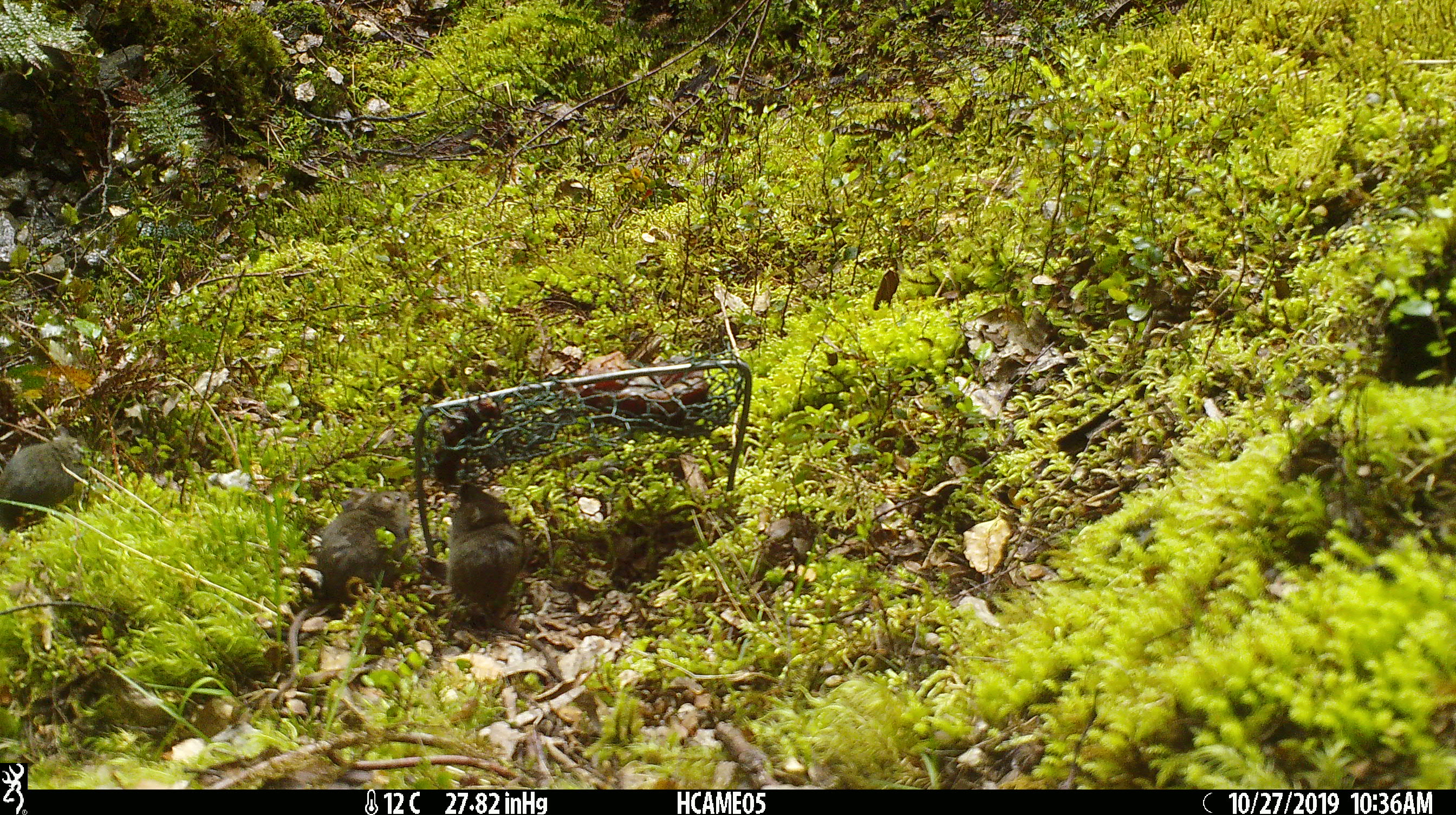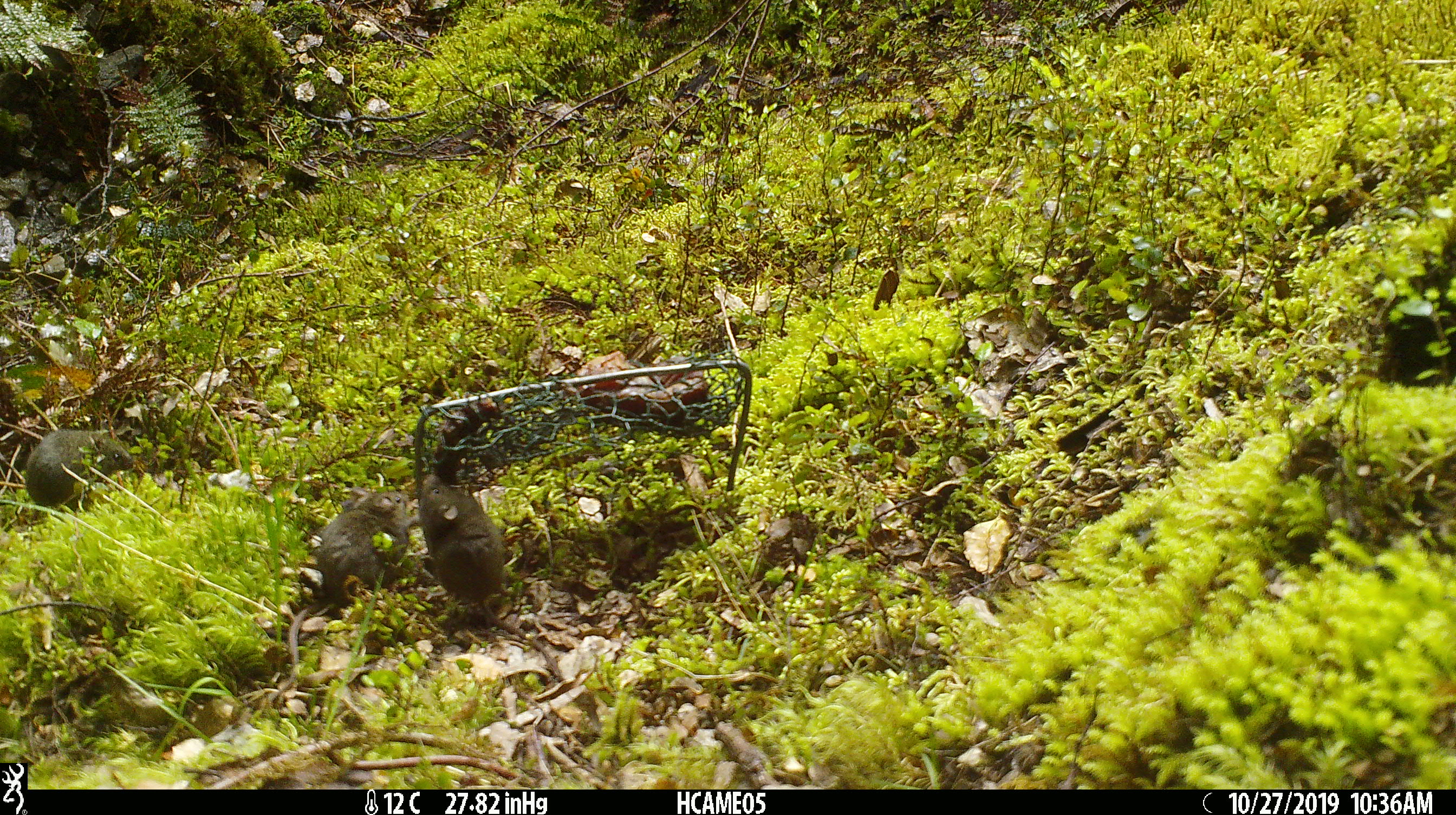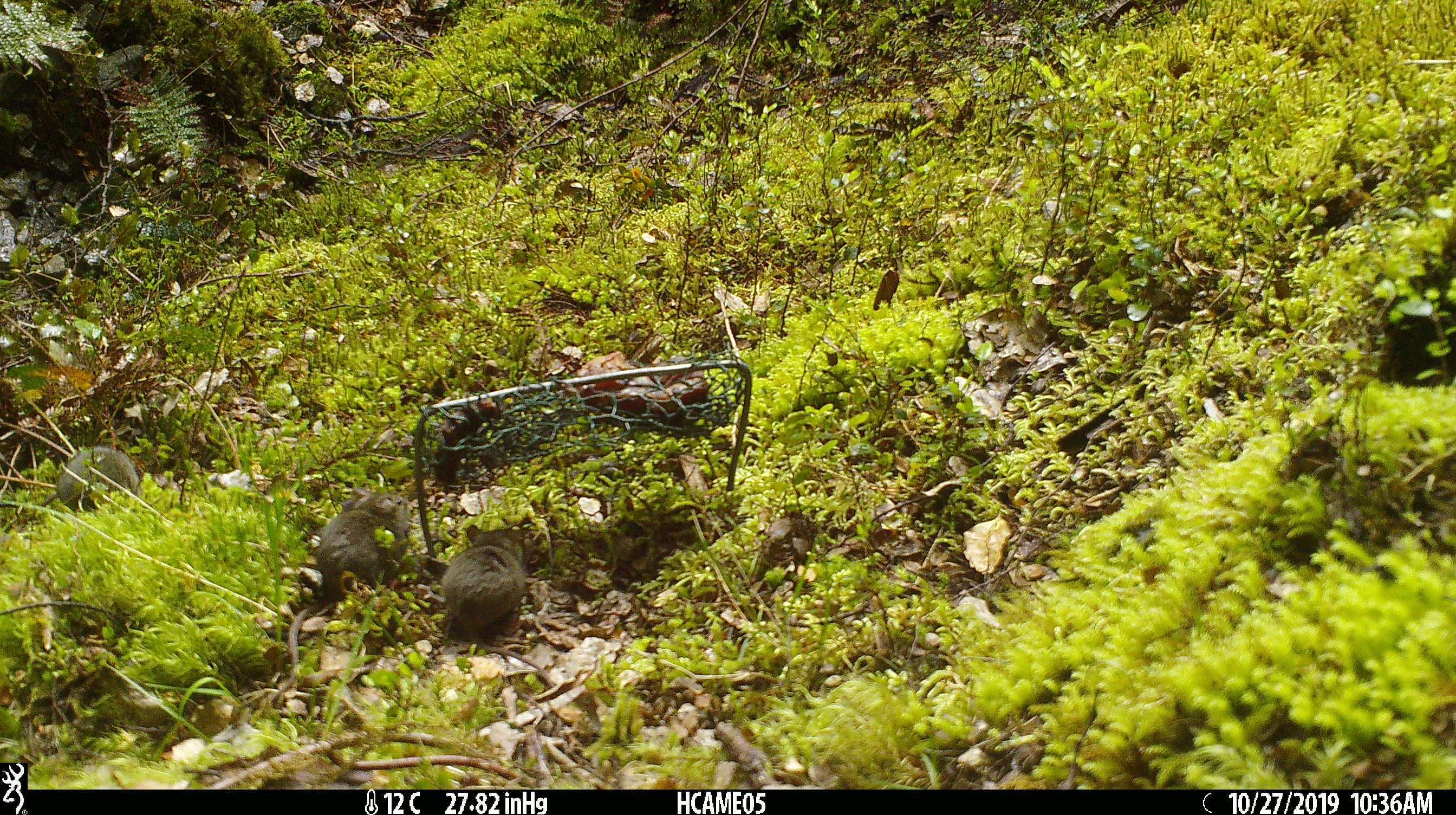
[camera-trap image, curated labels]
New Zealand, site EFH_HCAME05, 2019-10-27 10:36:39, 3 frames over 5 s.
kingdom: Animalia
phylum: Chordata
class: Mammalia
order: Rodentia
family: Muridae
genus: Mus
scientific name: Mus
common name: mouse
Mouse (Mus).